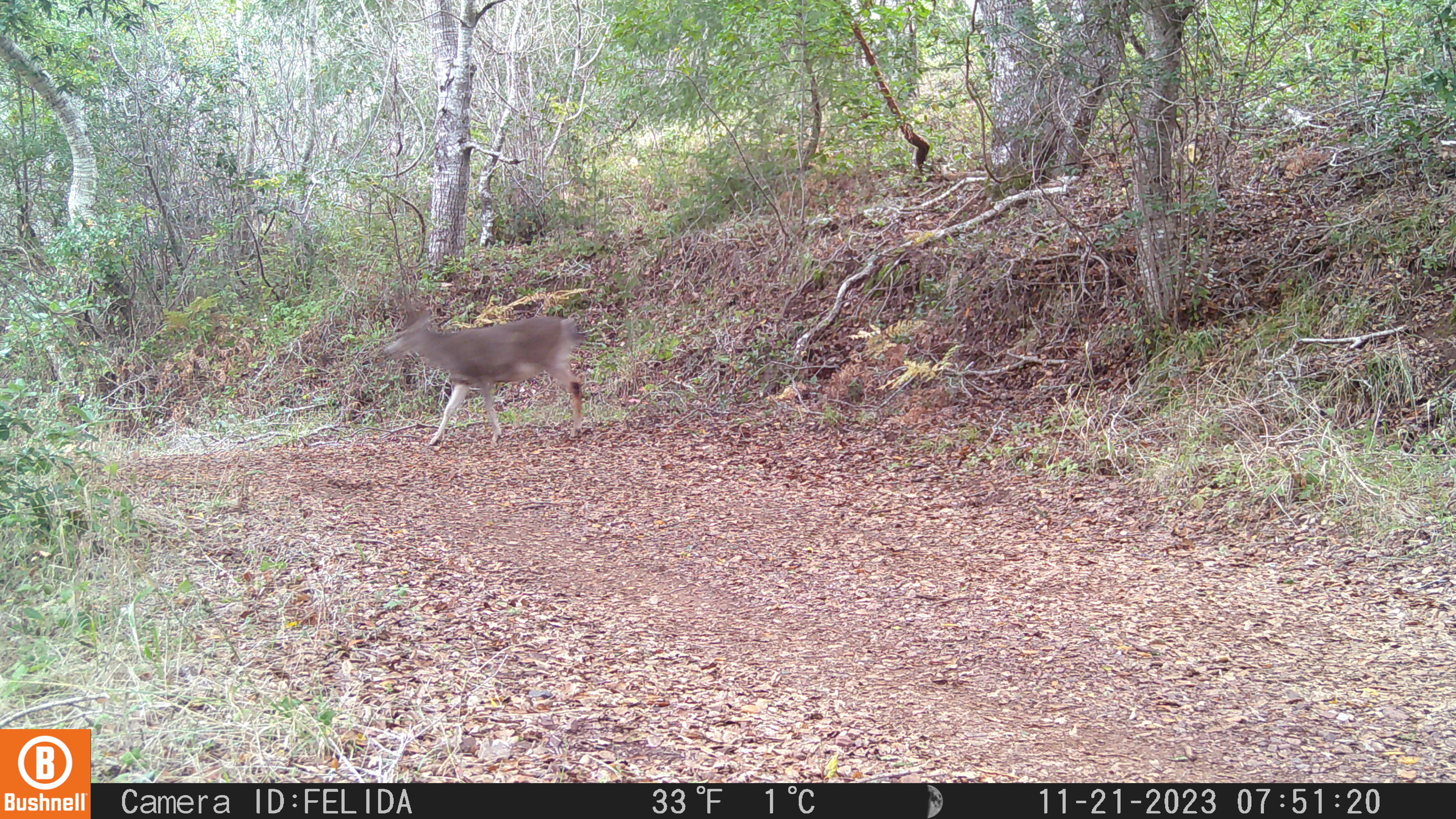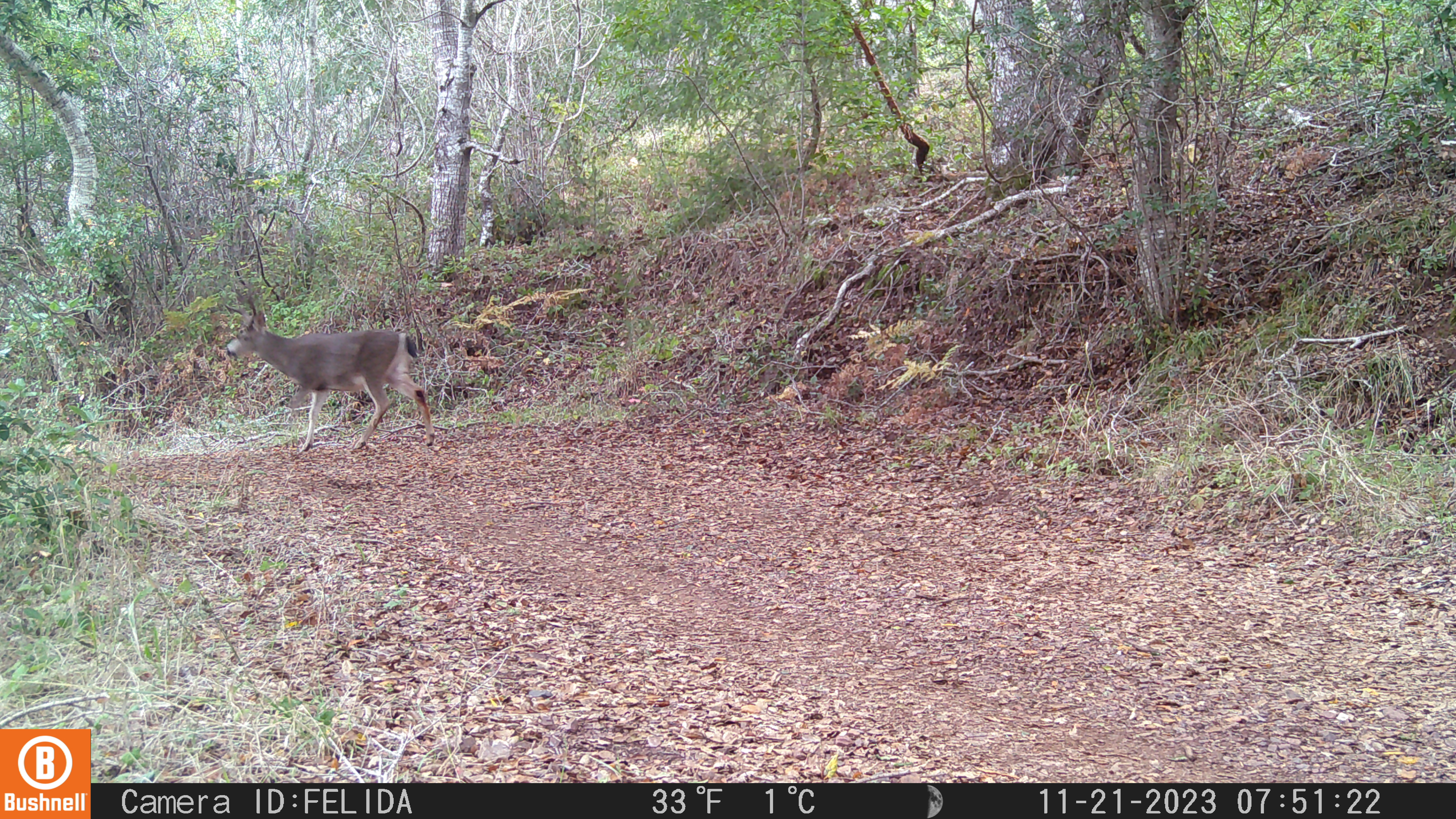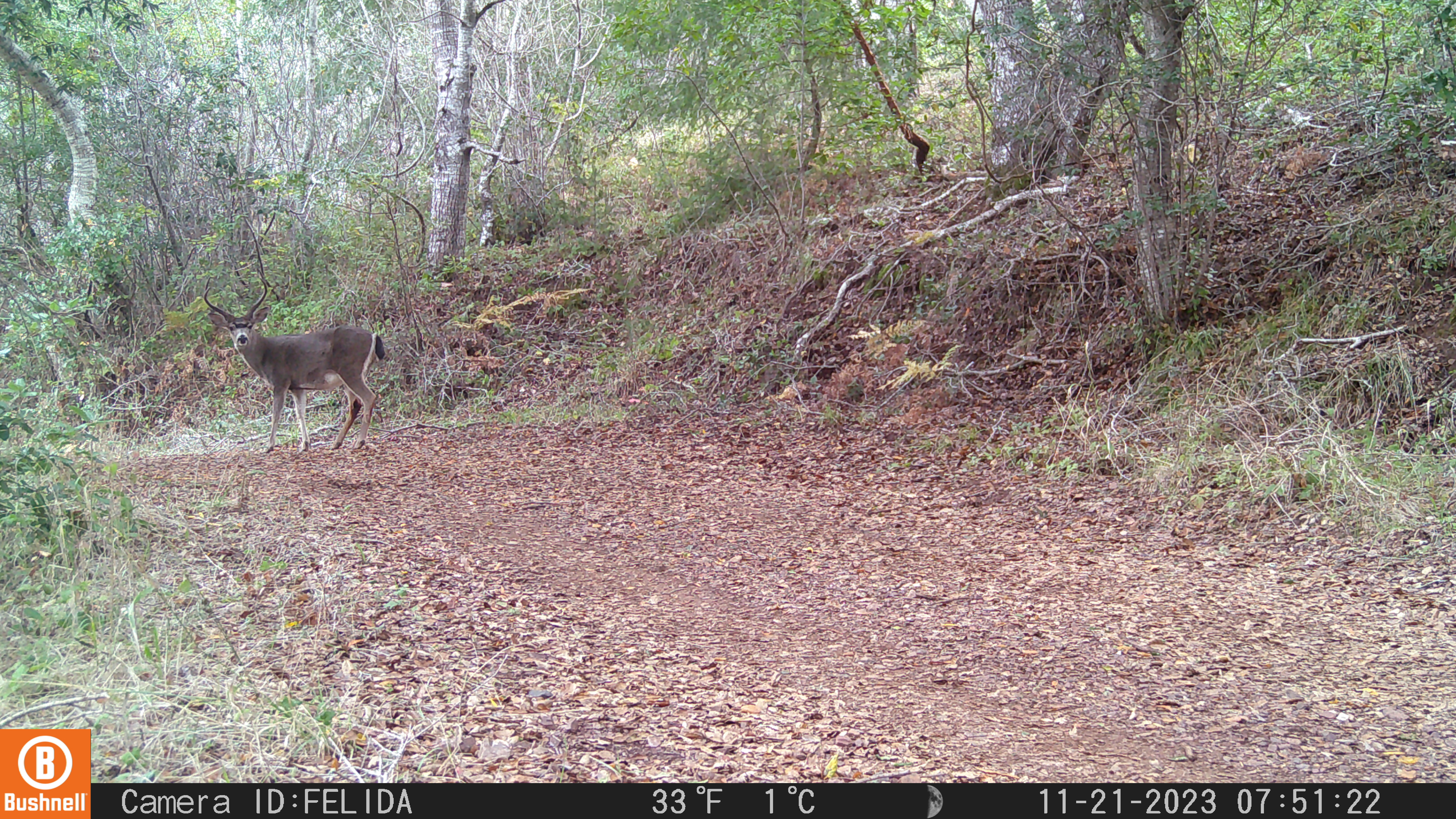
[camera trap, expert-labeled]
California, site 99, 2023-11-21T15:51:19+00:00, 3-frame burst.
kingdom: Animalia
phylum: Chordata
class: Mammalia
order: Artiodactyla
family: Cervidae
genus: Odocoileus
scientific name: Odocoileus hemionus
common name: mule deer